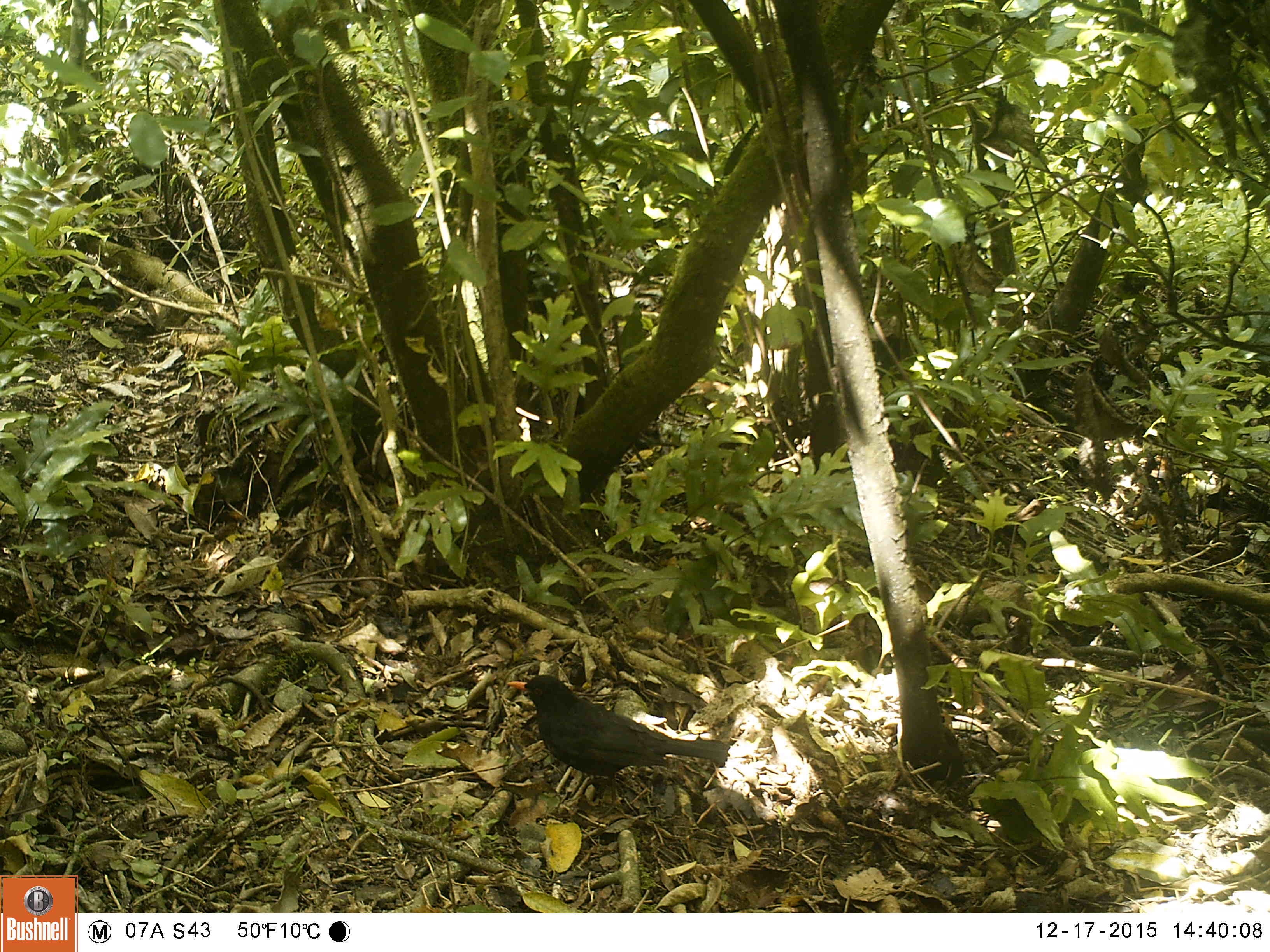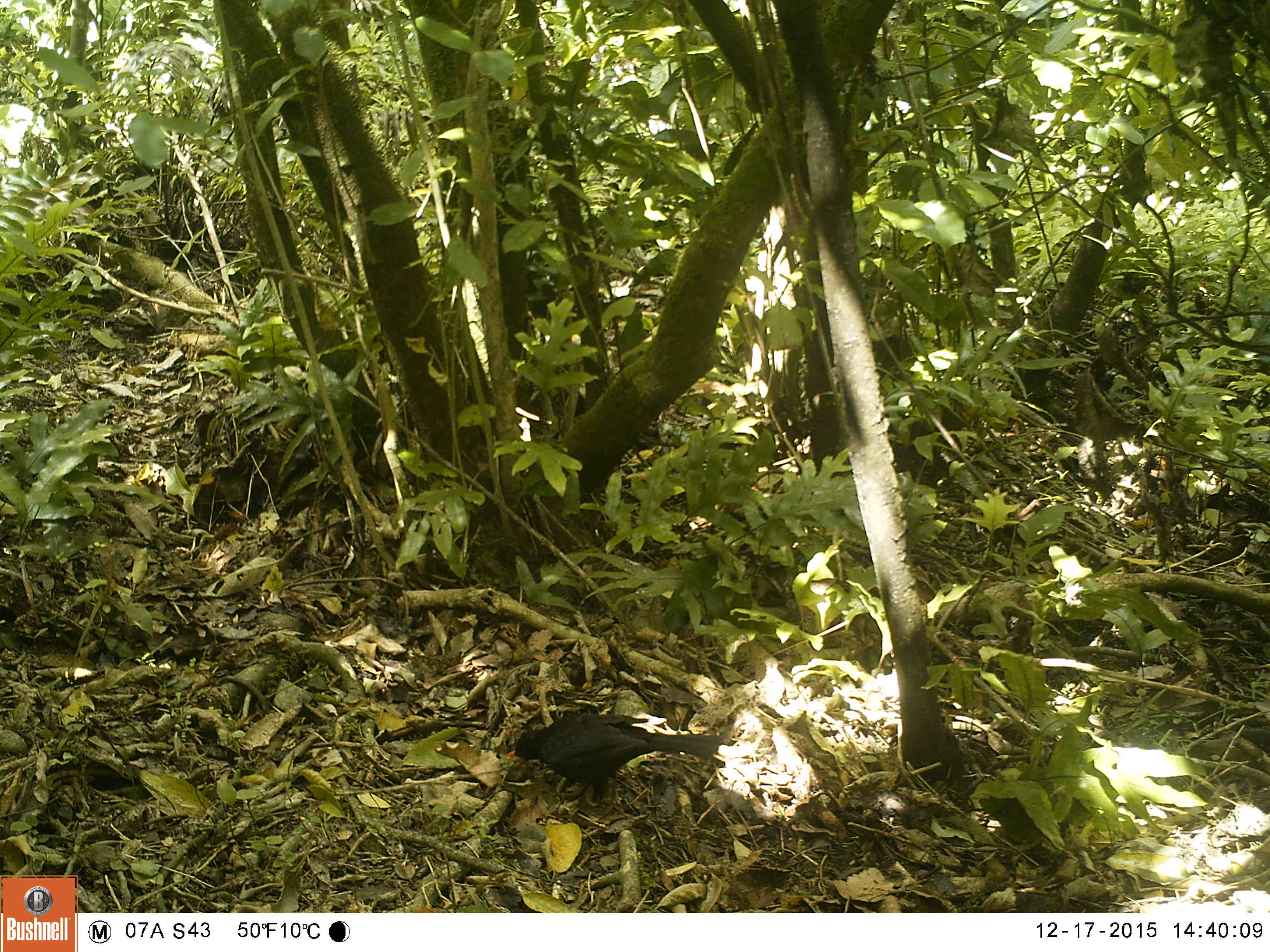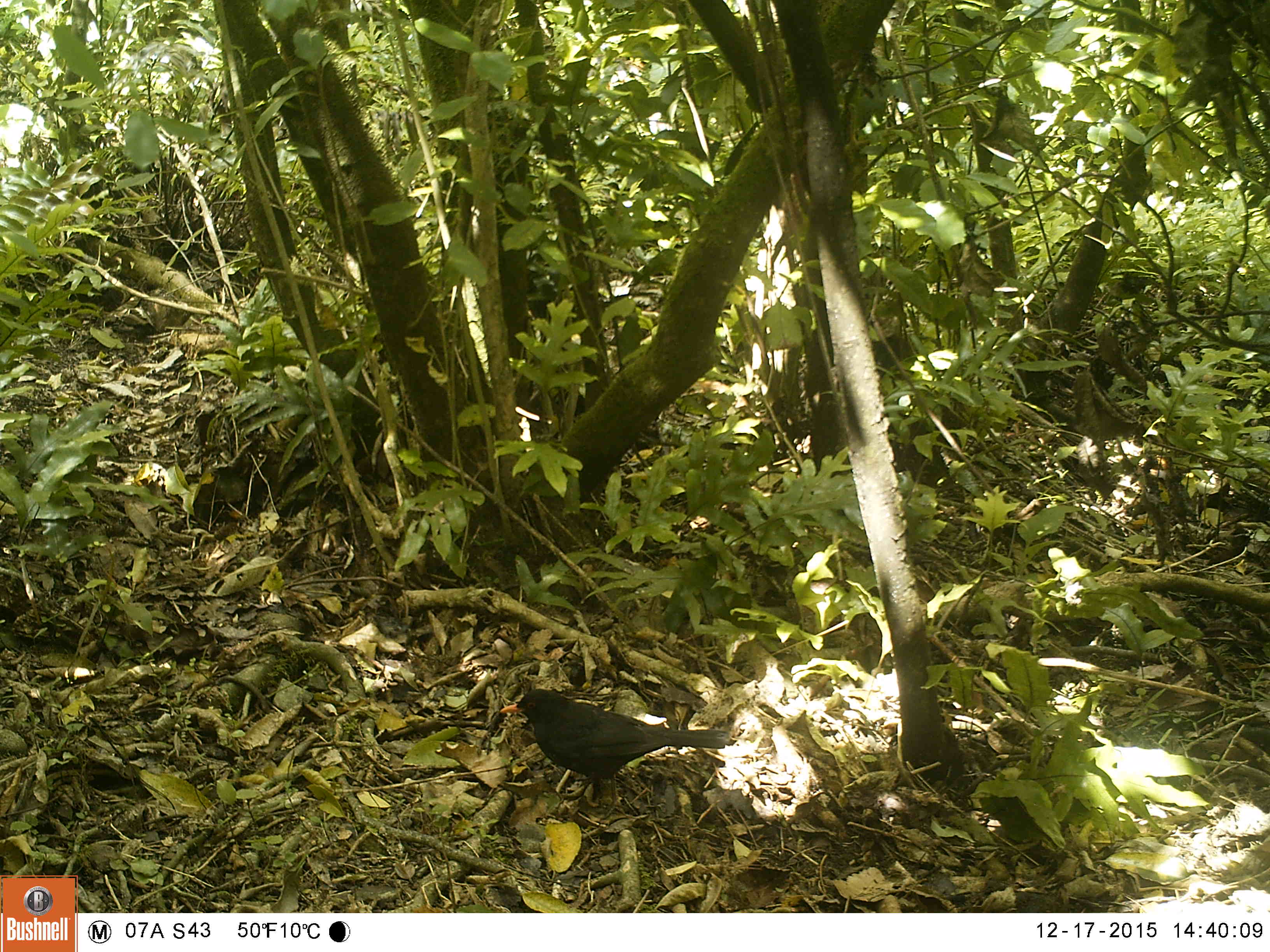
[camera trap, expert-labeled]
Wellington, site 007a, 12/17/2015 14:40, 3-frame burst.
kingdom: Animalia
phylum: Chordata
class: Aves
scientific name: Aves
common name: bird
Bird (Aves).